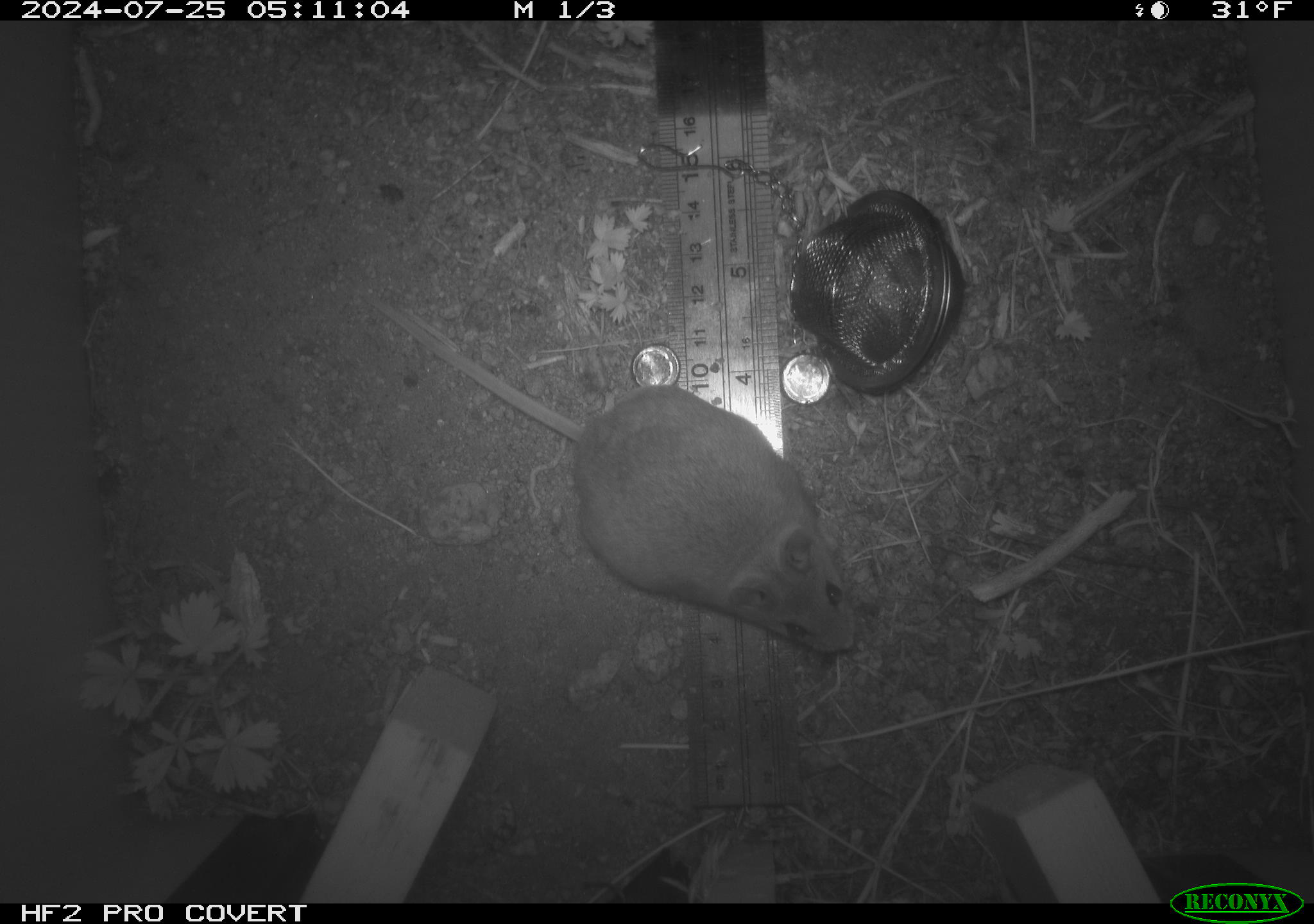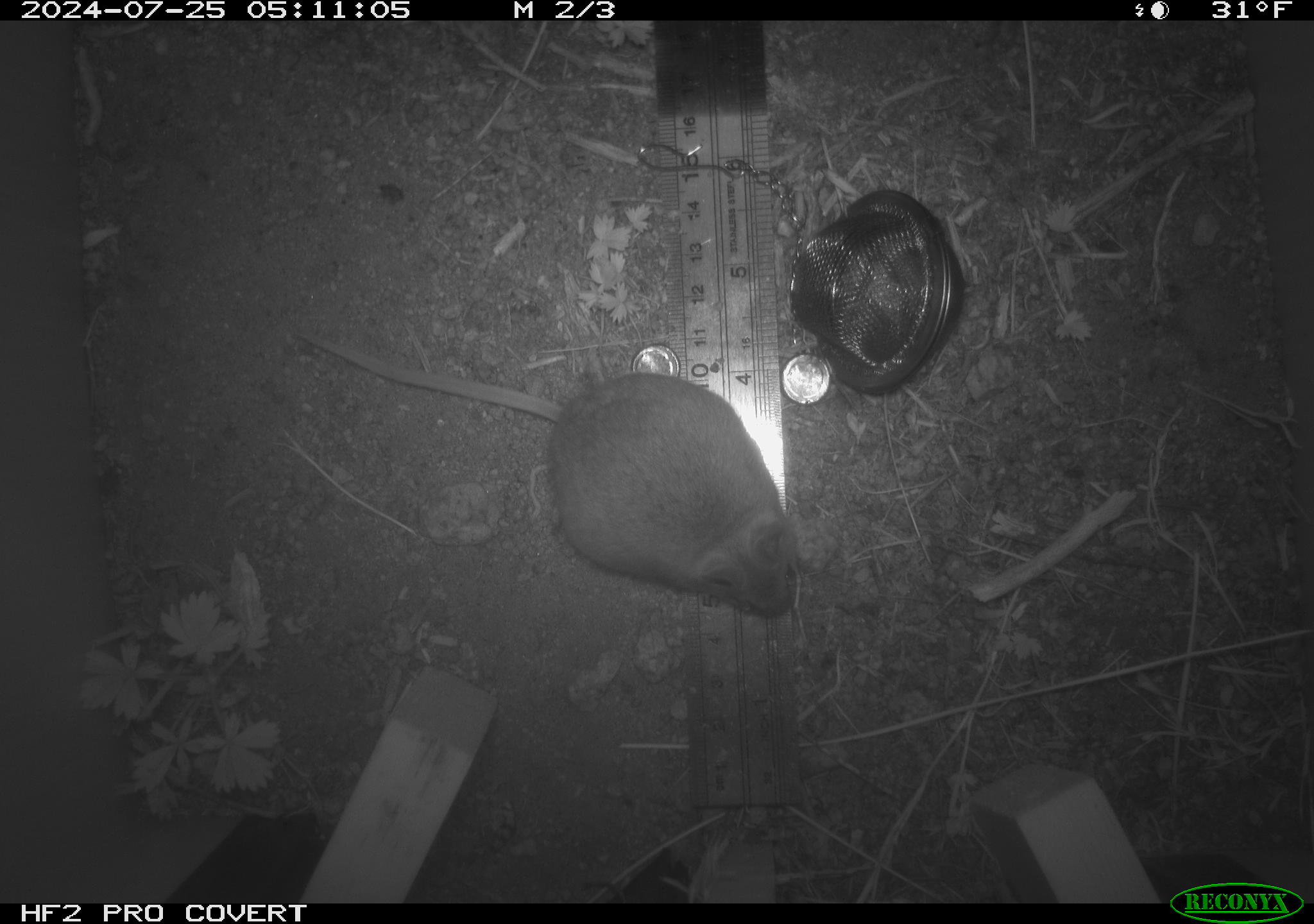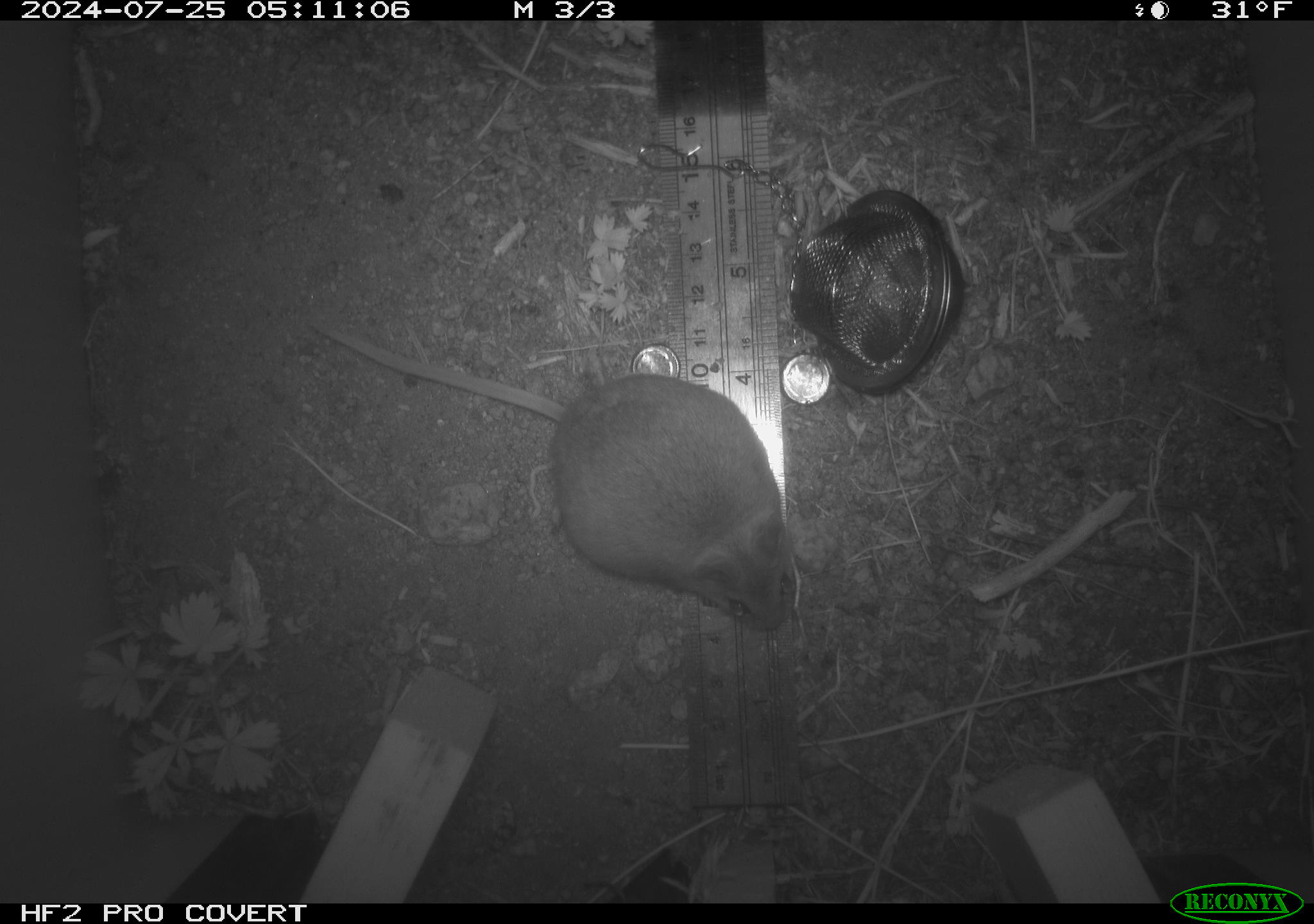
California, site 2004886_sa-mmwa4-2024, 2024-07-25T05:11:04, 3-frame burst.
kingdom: Animalia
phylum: Chordata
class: Mammalia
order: Rodentia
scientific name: Rodentia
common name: mouse species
Mouse species (Rodentia).